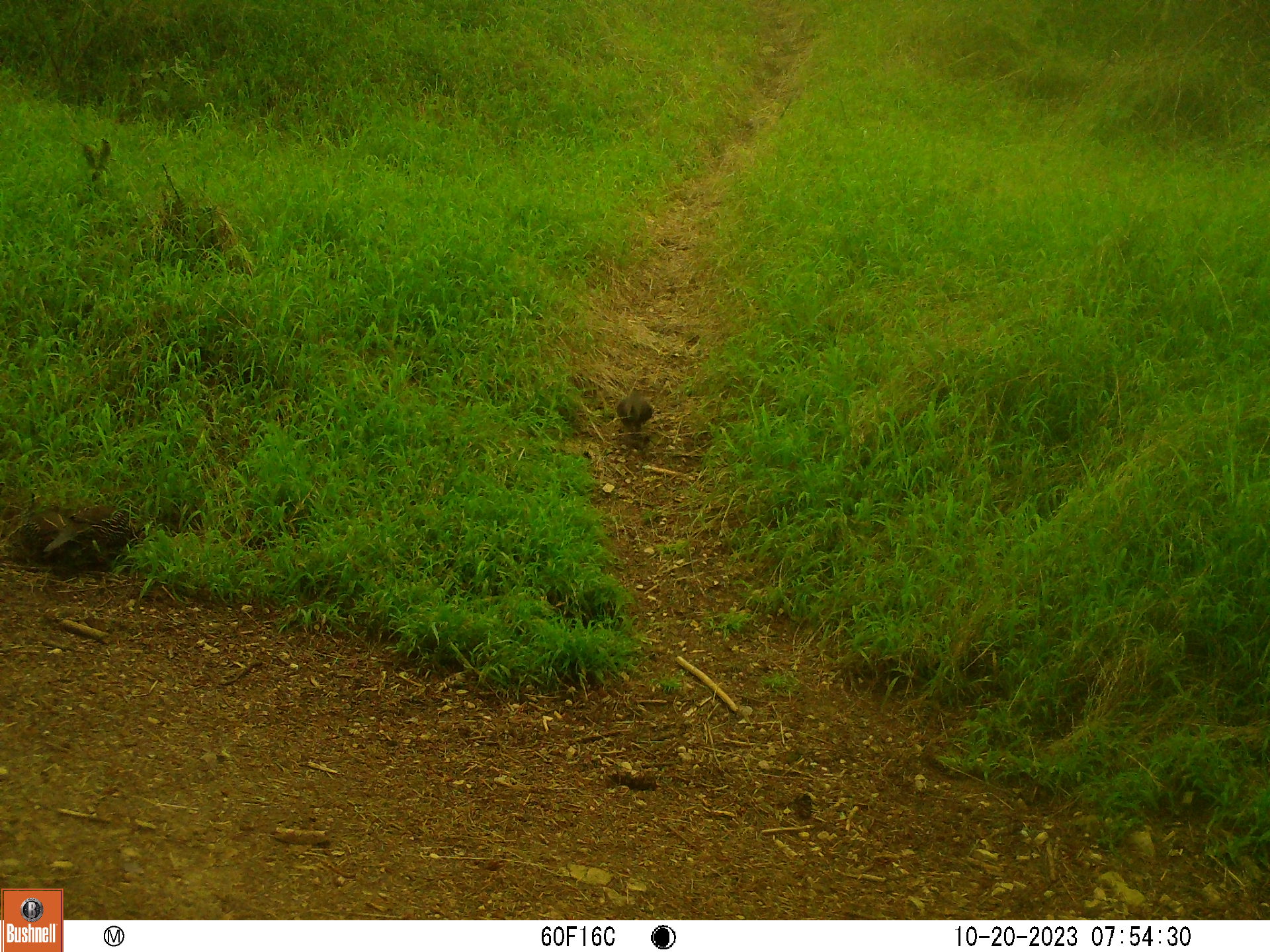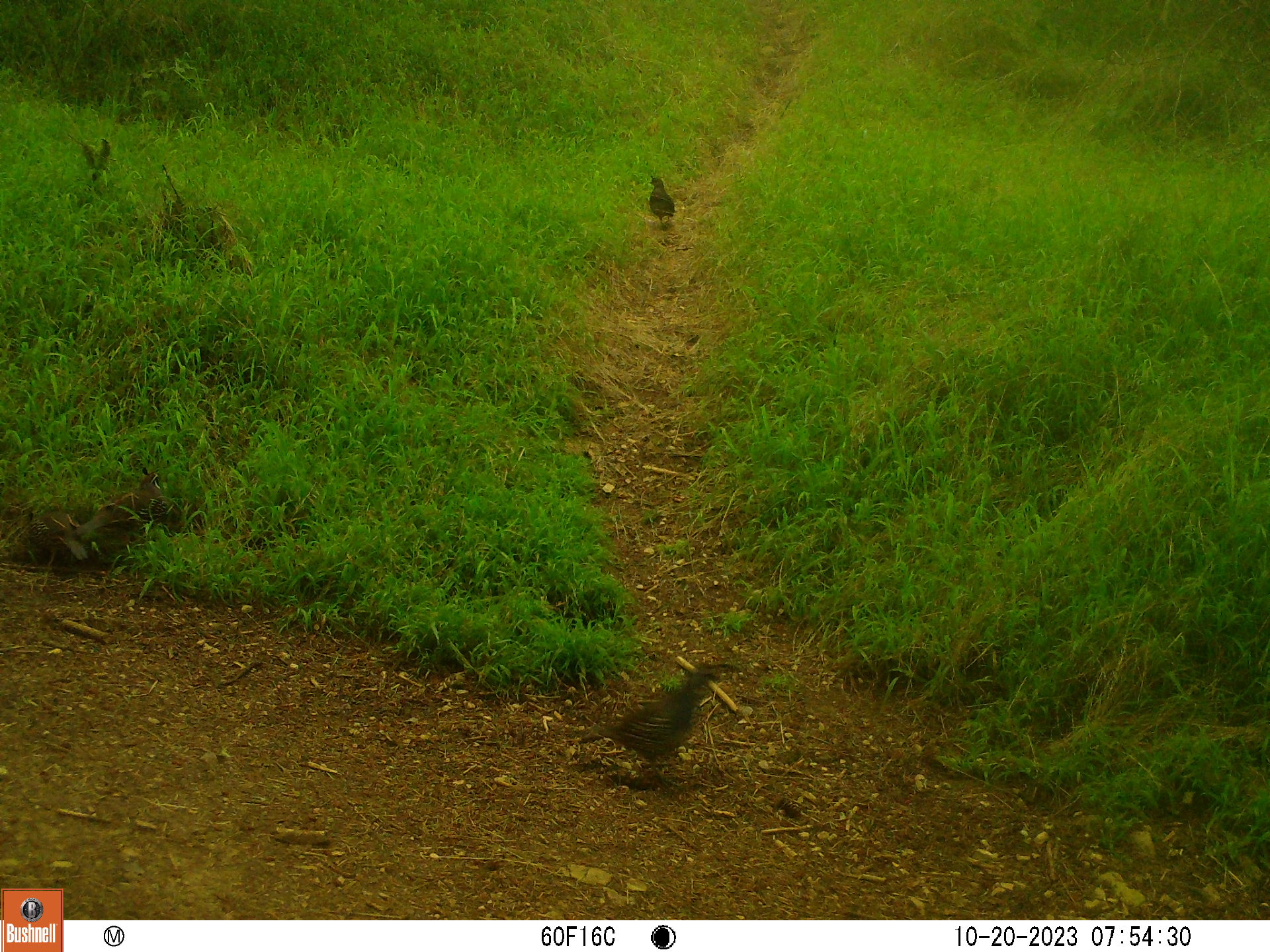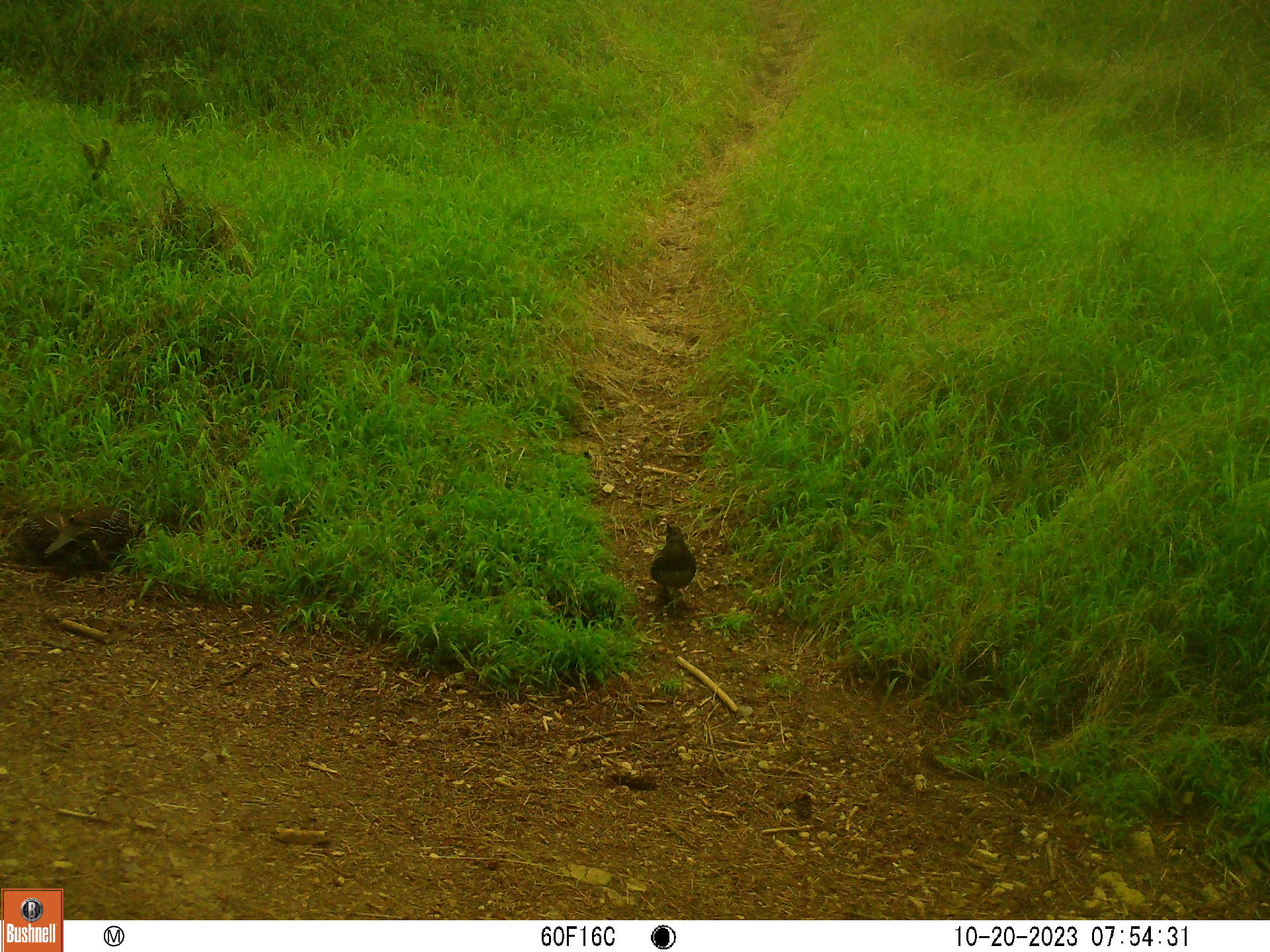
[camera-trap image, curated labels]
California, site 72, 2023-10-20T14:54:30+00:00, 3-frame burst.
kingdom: Animalia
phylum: Chordata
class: Aves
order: Galliformes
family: Odontophoridae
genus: Callipepla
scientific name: Callipepla californica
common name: california quail